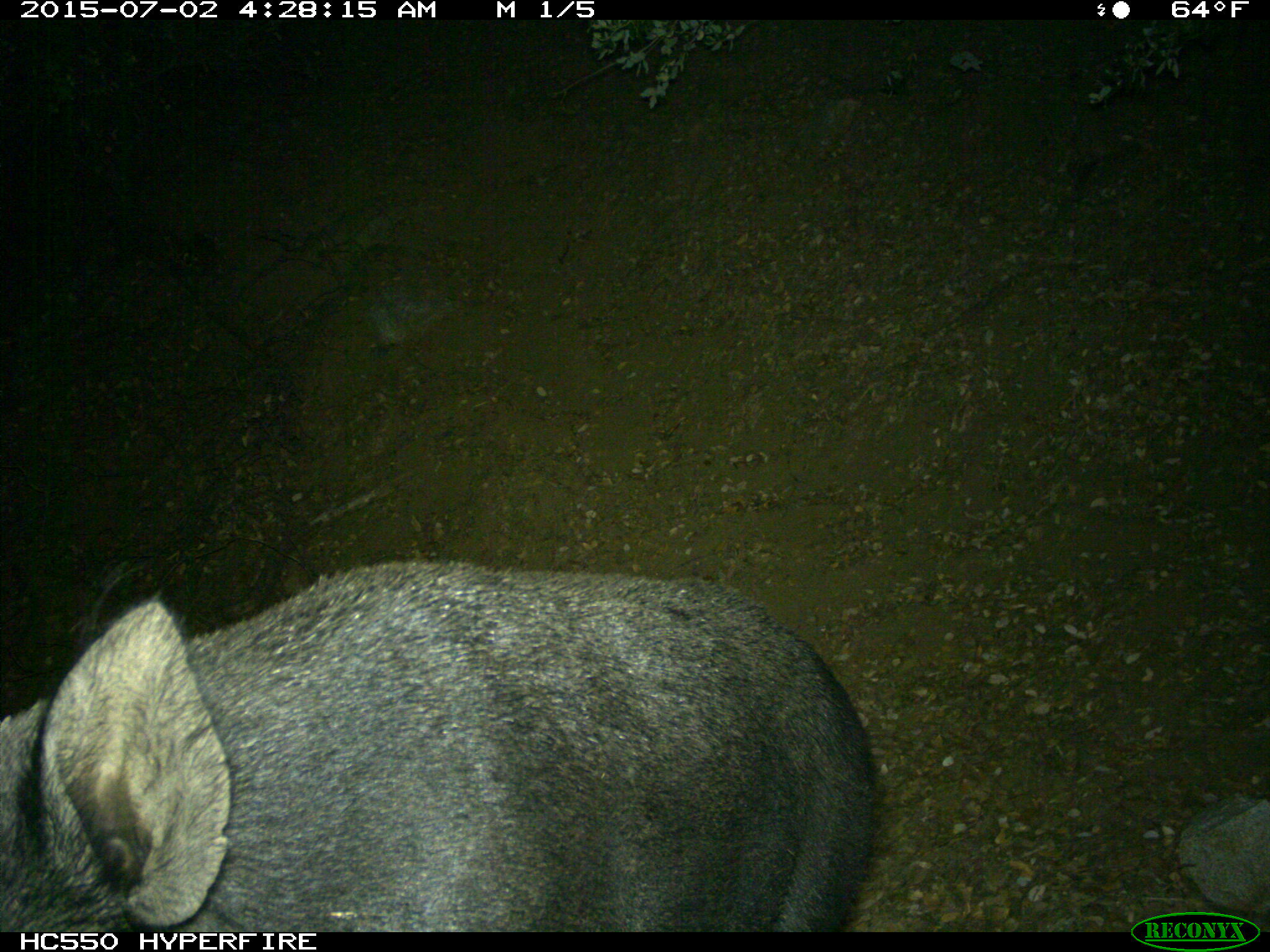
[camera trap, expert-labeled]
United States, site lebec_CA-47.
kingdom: Animalia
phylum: Chordata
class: Mammalia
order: Artiodactyla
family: Suidae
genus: Sus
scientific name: Sus scrofa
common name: wild boar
Sus scrofa (wild boar).